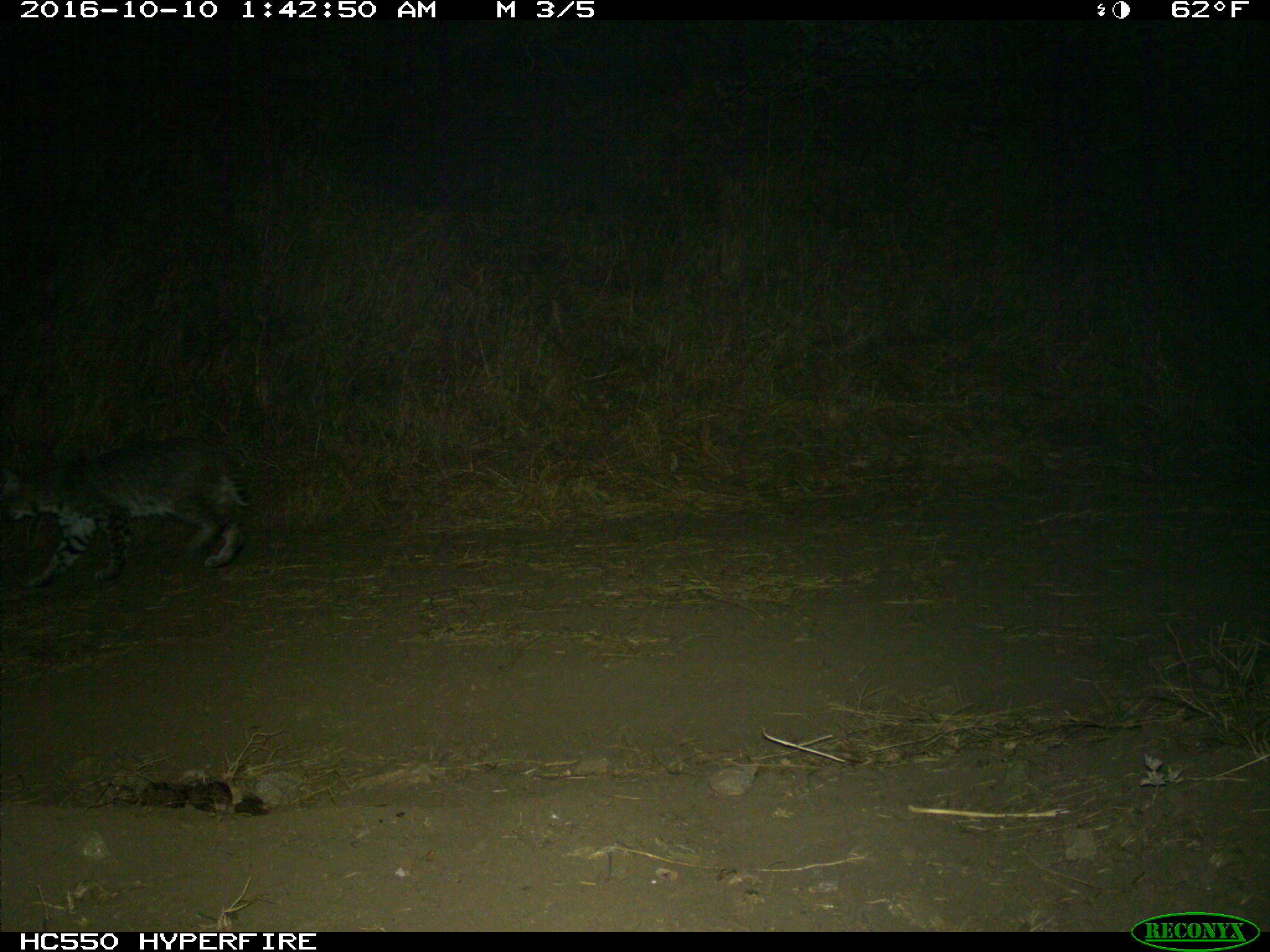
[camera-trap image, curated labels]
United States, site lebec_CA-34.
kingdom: Animalia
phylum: Chordata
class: Mammalia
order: Carnivora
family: Felidae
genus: Lynx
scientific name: Lynx rufus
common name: bobcat